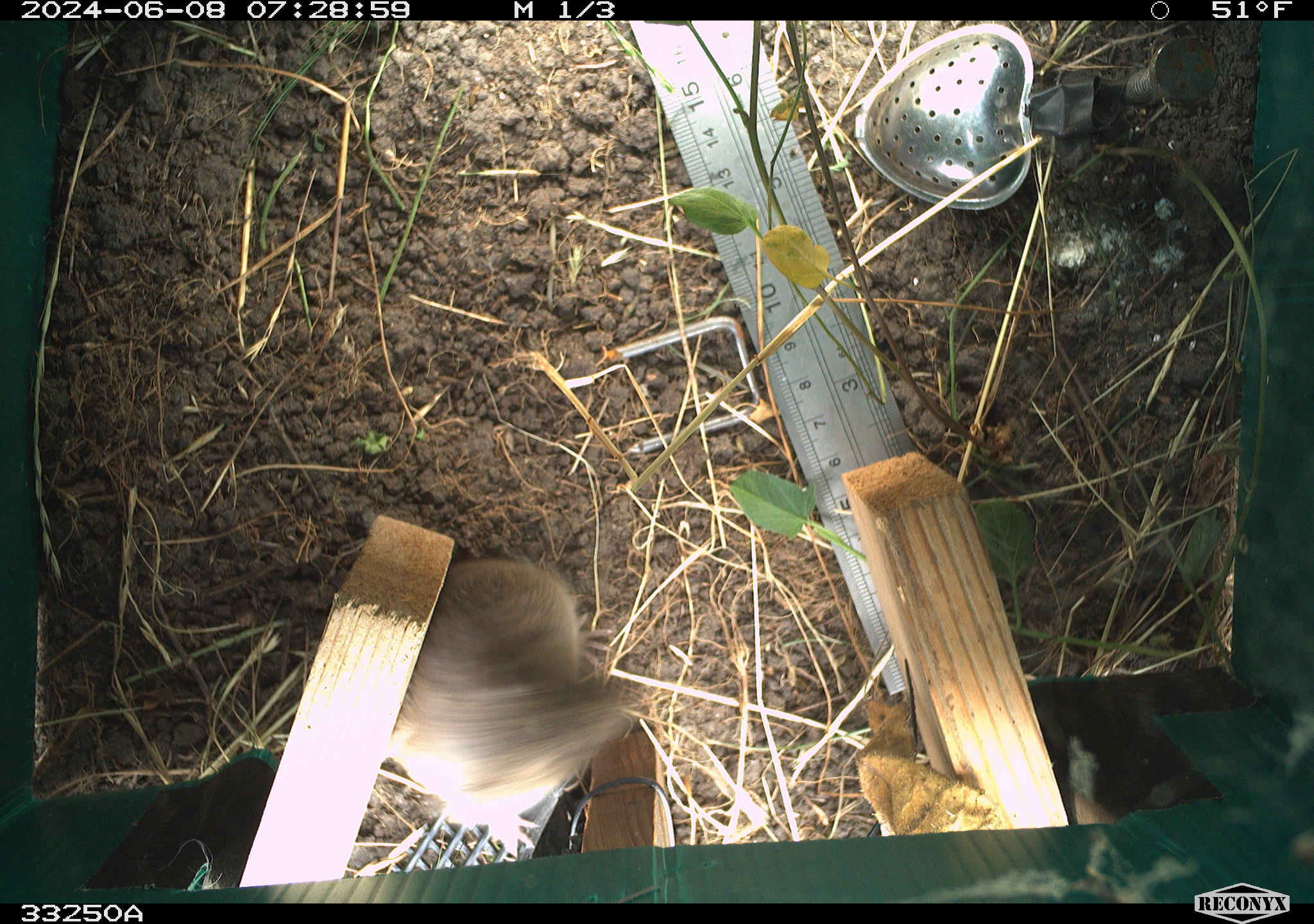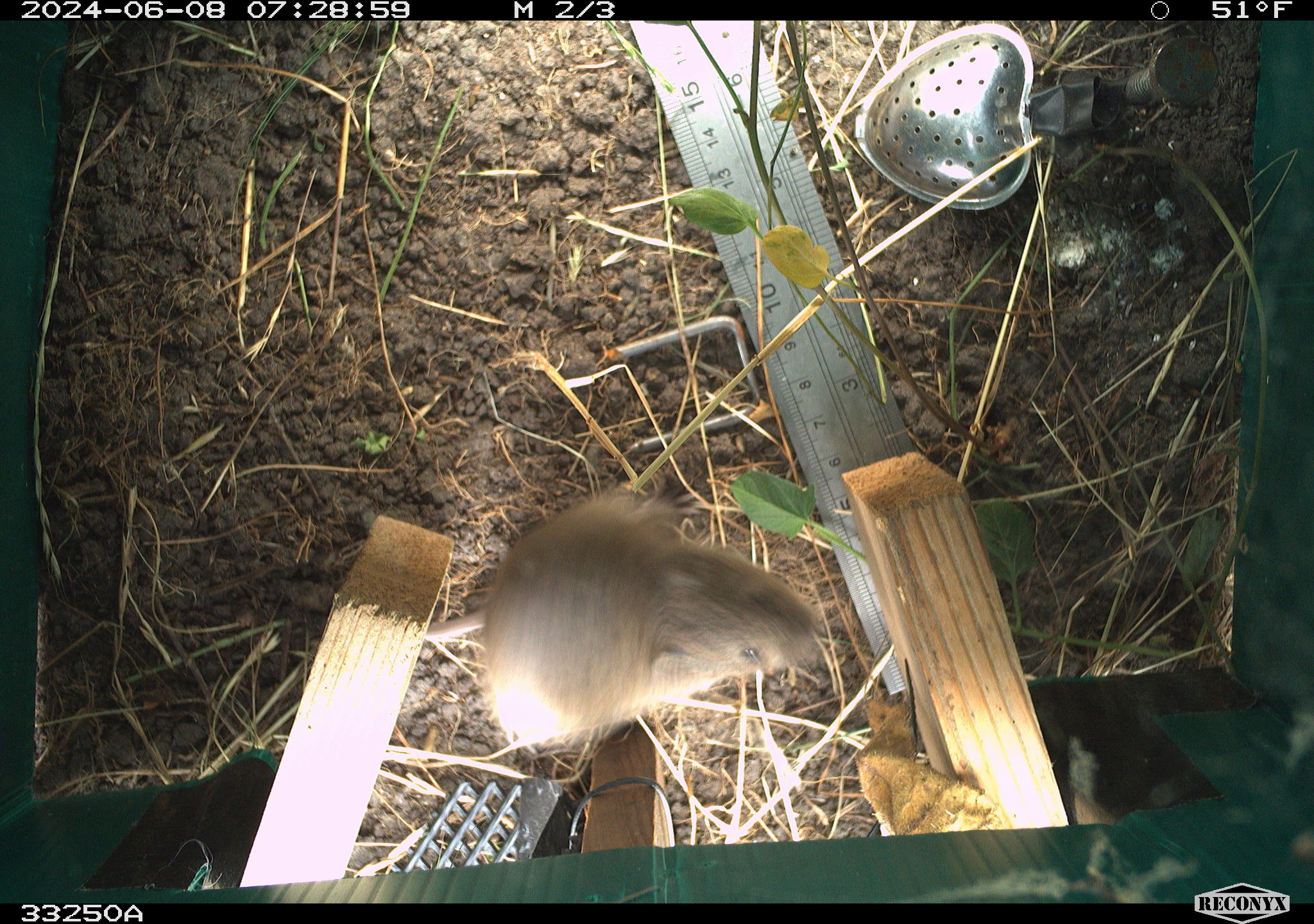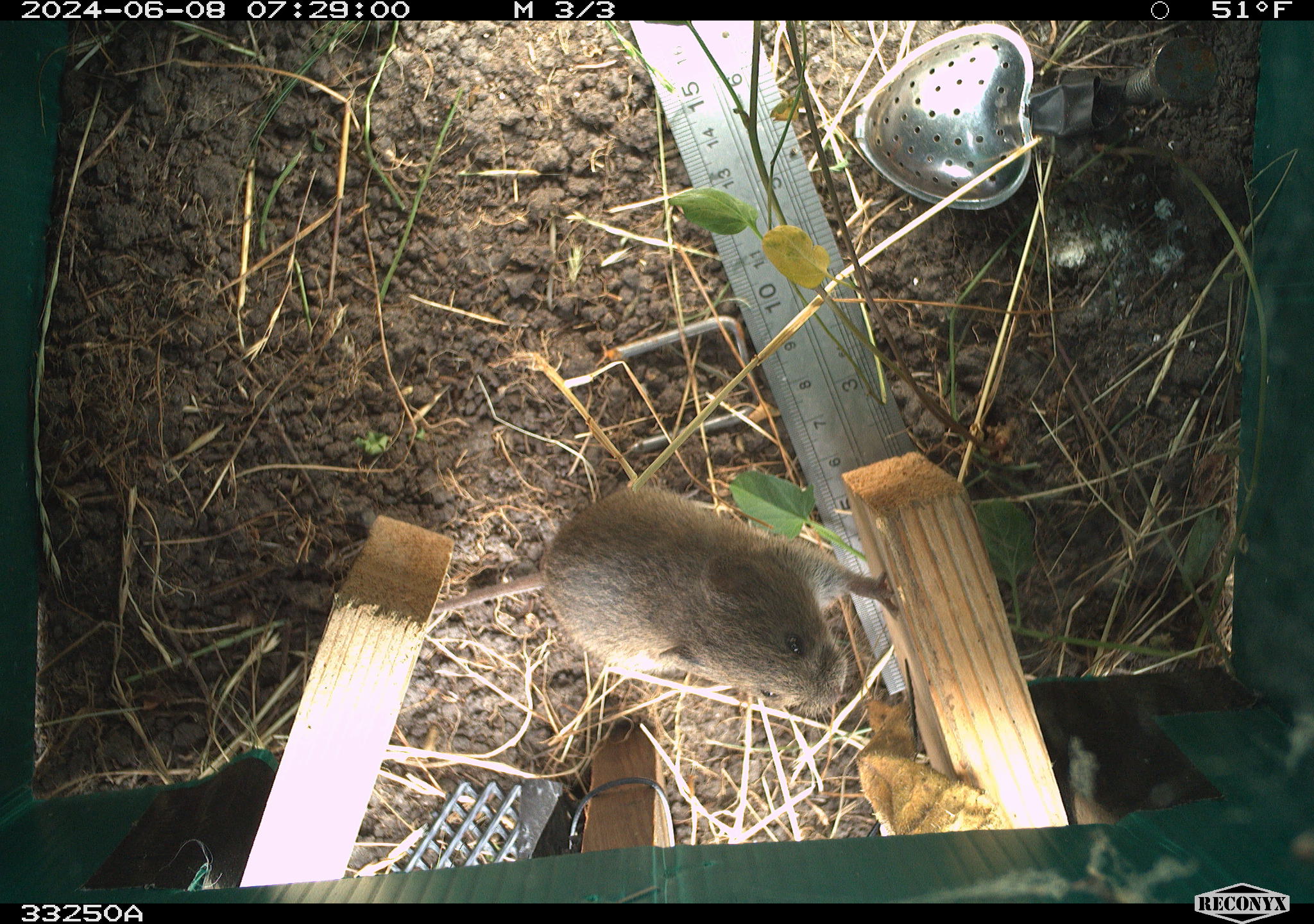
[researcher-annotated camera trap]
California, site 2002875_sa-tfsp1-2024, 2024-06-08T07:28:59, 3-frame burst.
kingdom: Animalia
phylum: Chordata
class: Mammalia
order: Rodentia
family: Cricetidae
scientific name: Arvicolinae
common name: voles, lemmings, and muskrats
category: arvicolinae subfamily